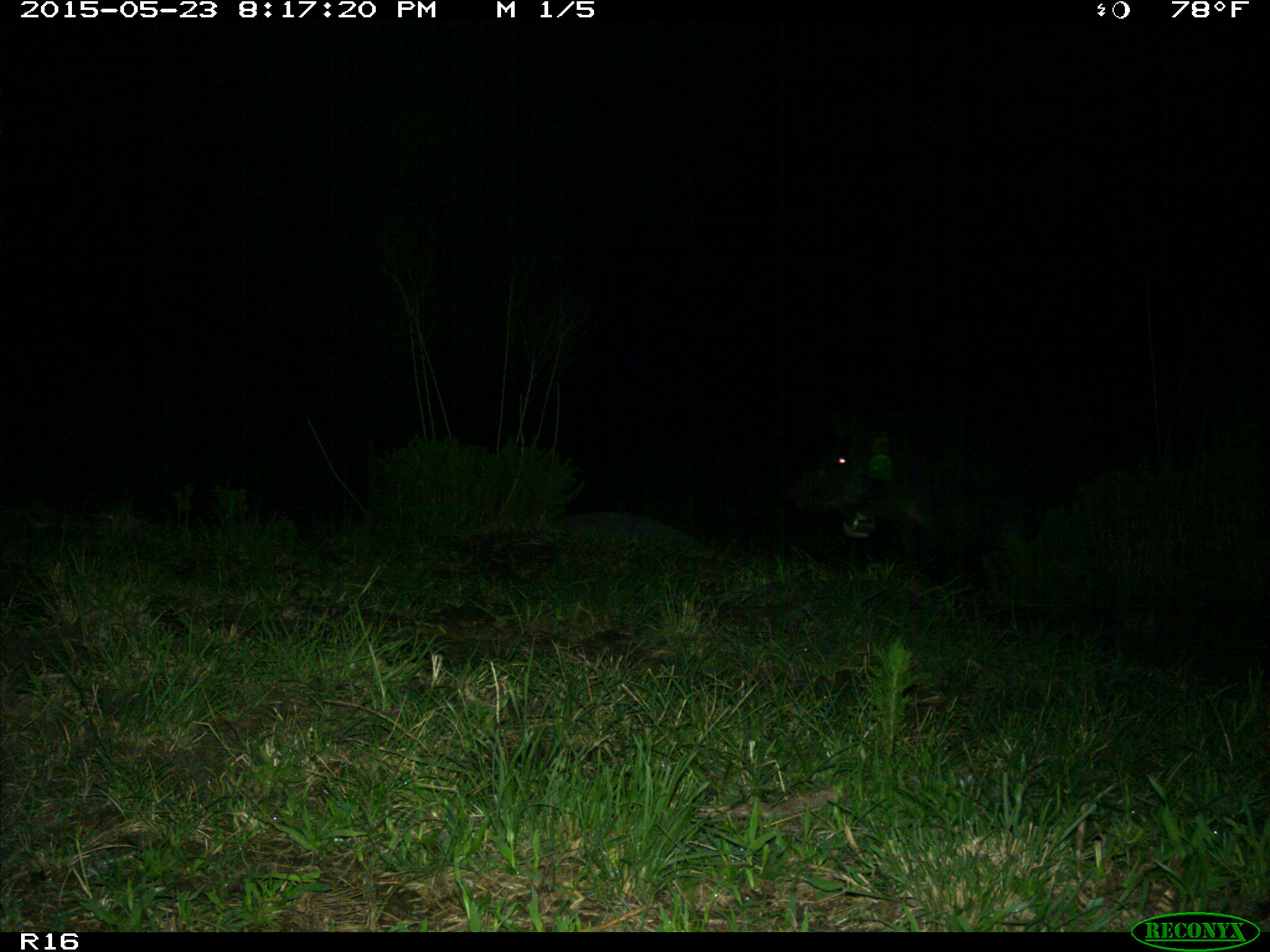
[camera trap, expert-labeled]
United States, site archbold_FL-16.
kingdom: Animalia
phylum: Chordata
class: Mammalia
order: Artiodactyla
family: Suidae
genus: Sus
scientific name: Sus scrofa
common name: wild boar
Sus scrofa (wild boar).